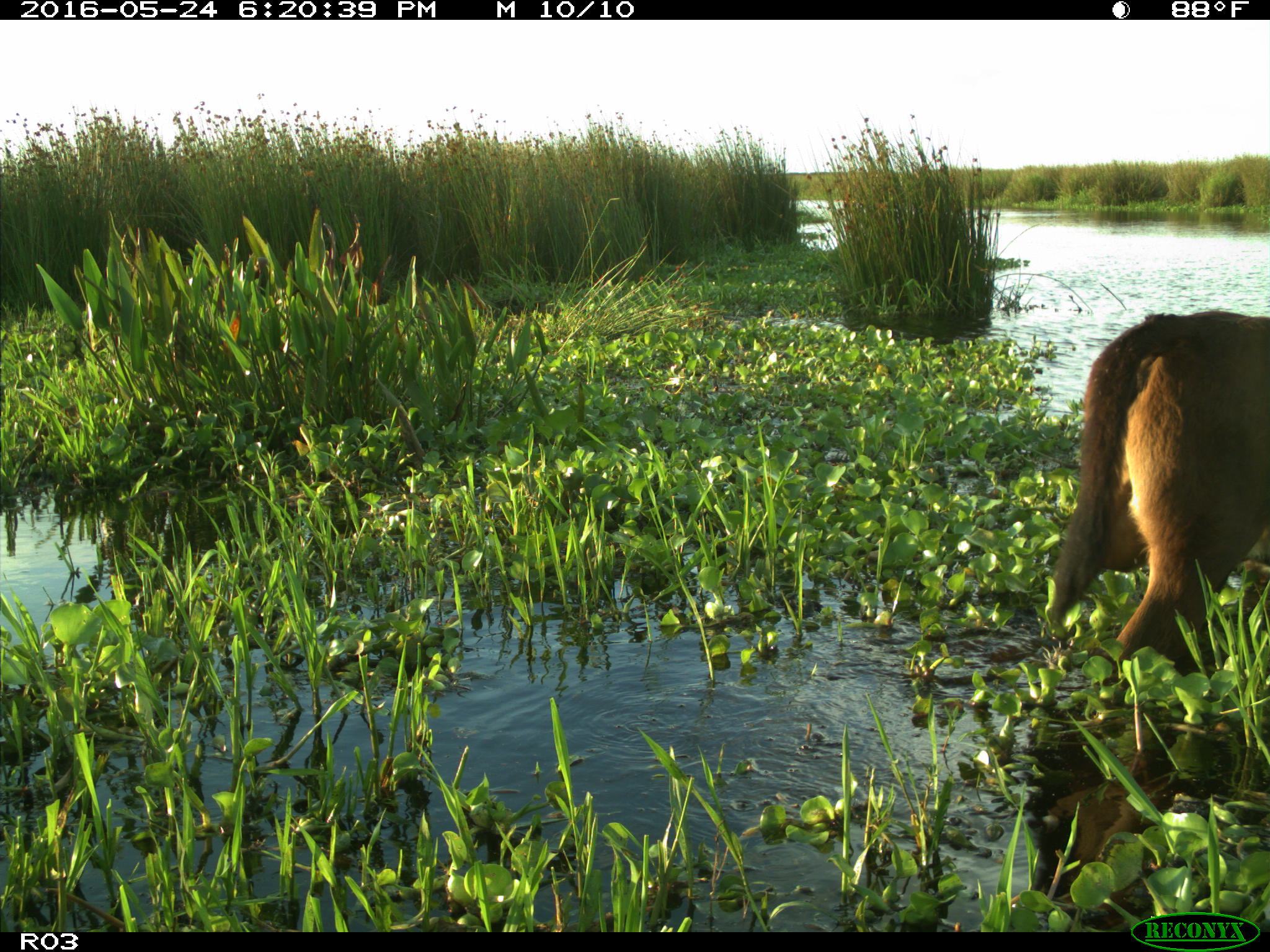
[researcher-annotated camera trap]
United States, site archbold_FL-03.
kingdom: Animalia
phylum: Chordata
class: Mammalia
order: Artiodactyla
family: Bovidae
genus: Bos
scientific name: Bos taurus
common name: domestic cow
Bos taurus (domestic cow).